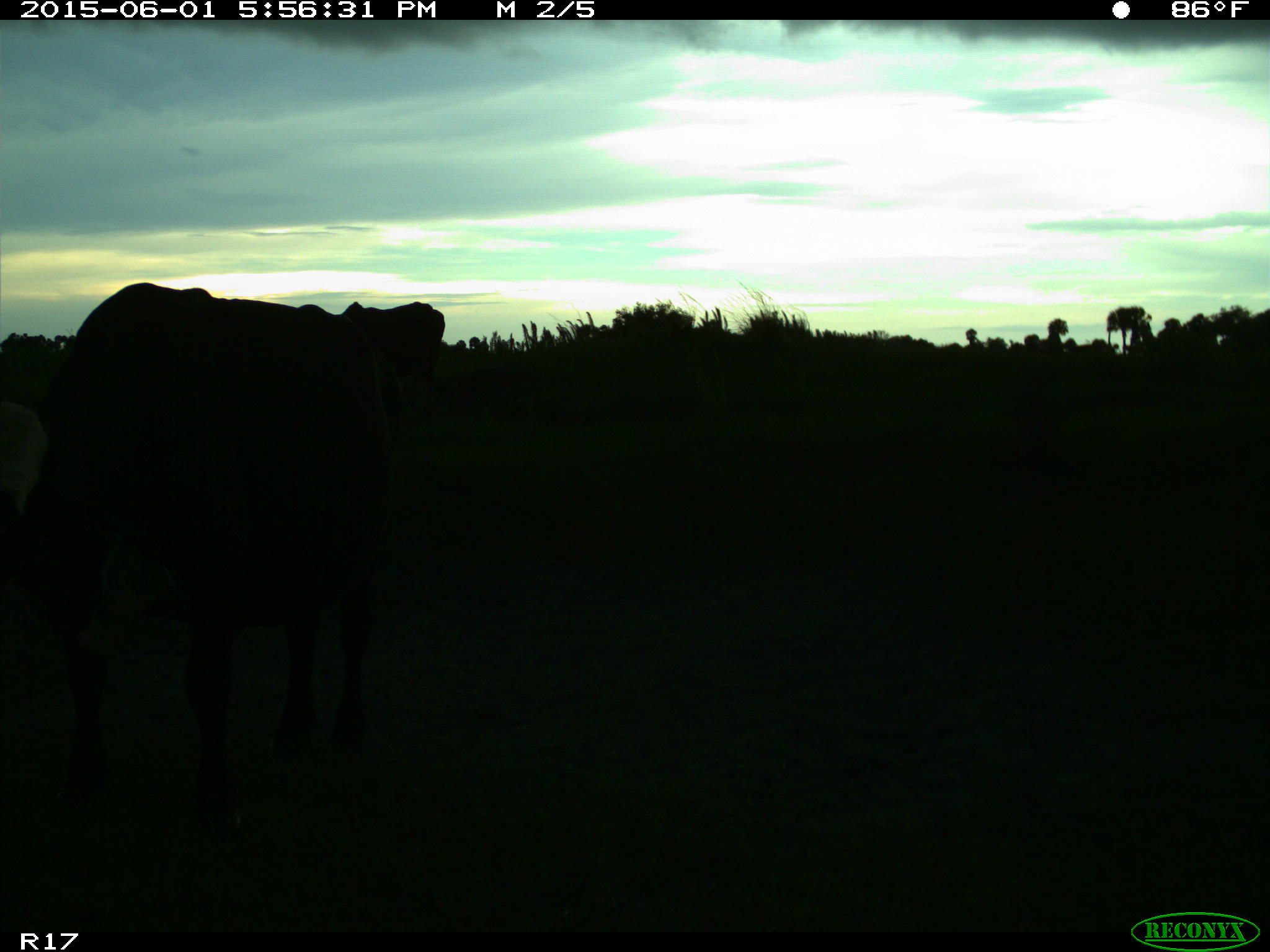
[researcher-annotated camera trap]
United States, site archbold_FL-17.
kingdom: Animalia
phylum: Chordata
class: Mammalia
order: Artiodactyla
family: Bovidae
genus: Bos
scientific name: Bos taurus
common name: domestic cow